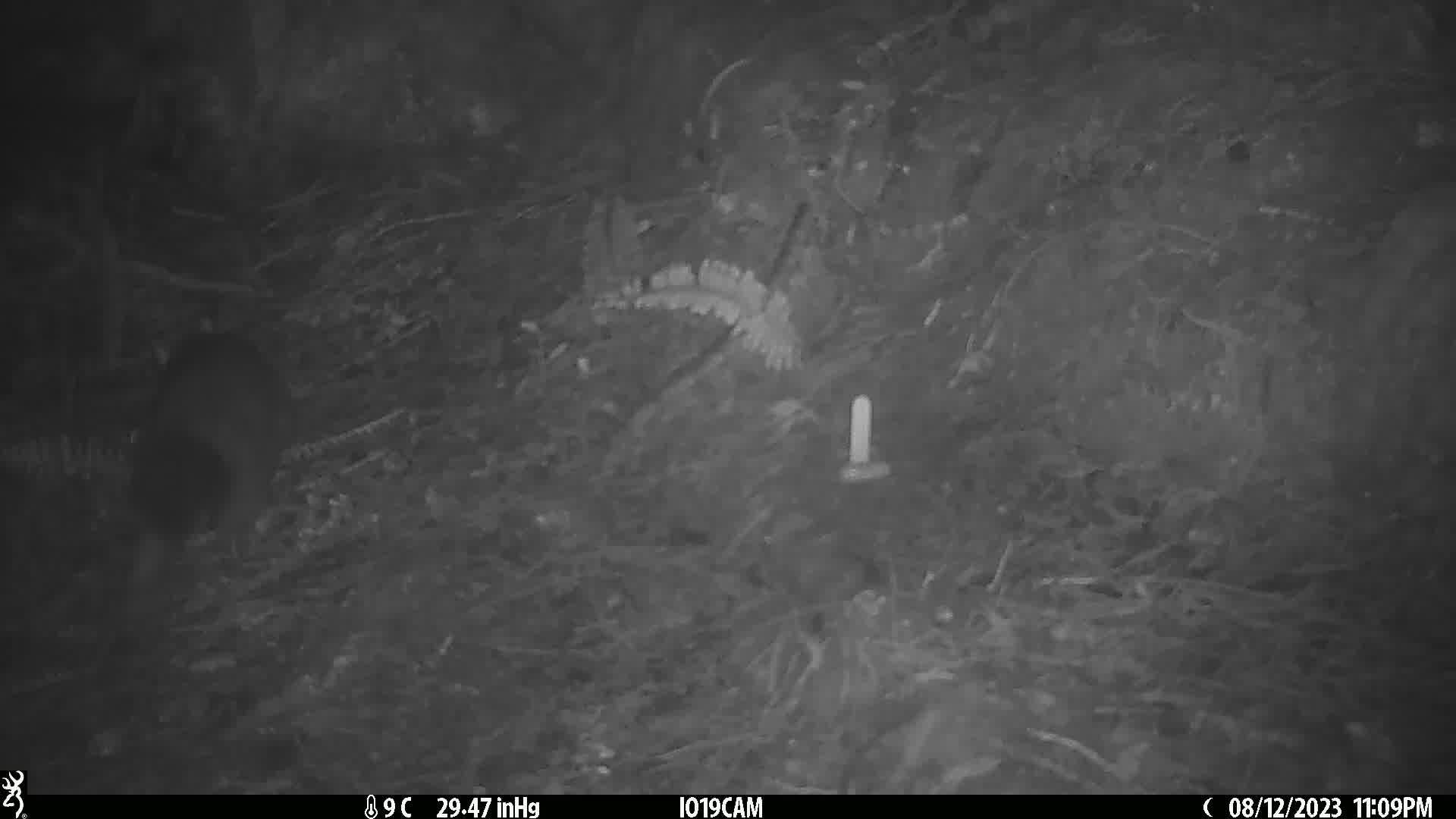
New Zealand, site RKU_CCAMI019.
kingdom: Animalia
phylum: Chordata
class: Mammalia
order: Diprotodontia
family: Phalangeridae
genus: Trichosurus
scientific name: Trichosurus vulpecula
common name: common brushtail possum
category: possum